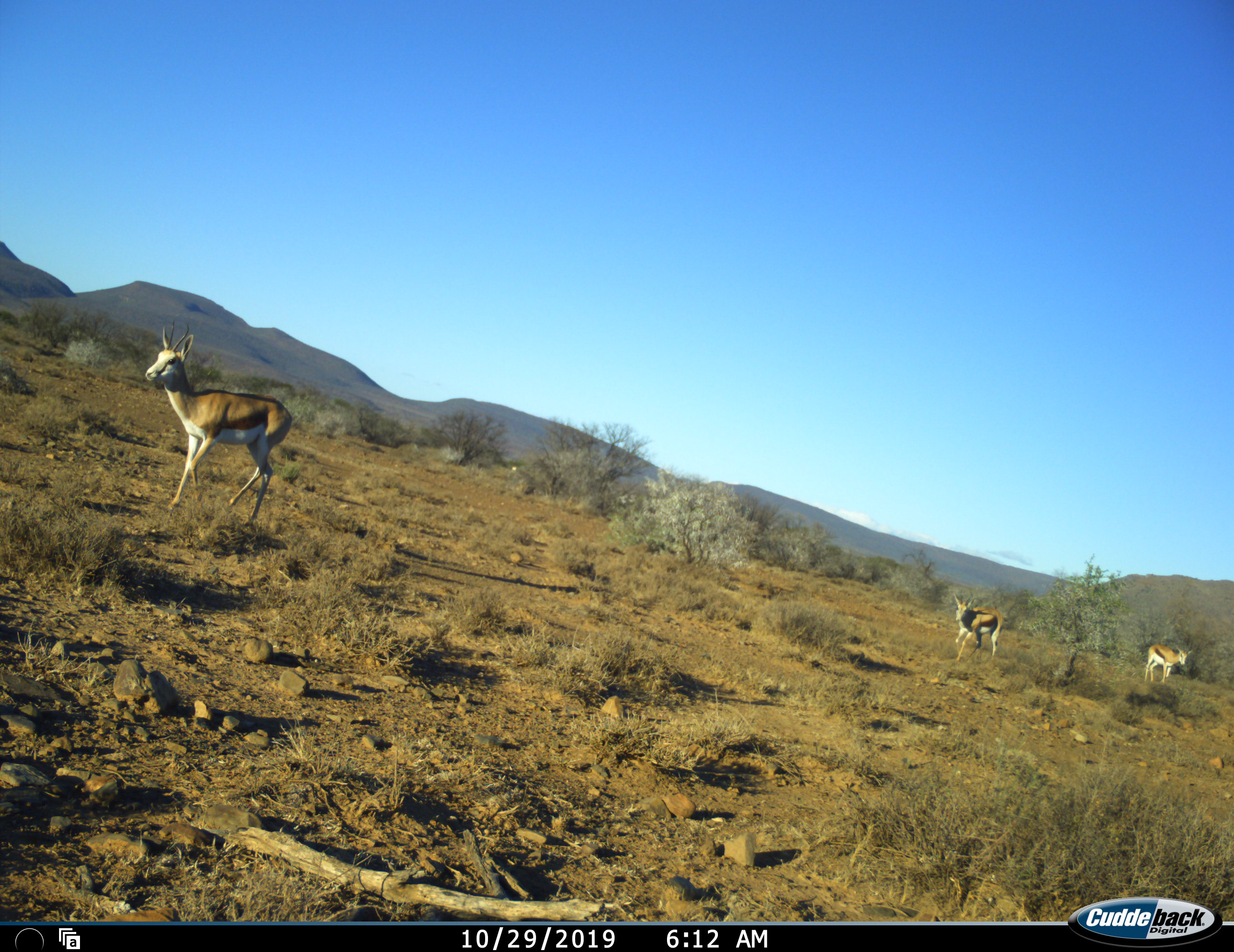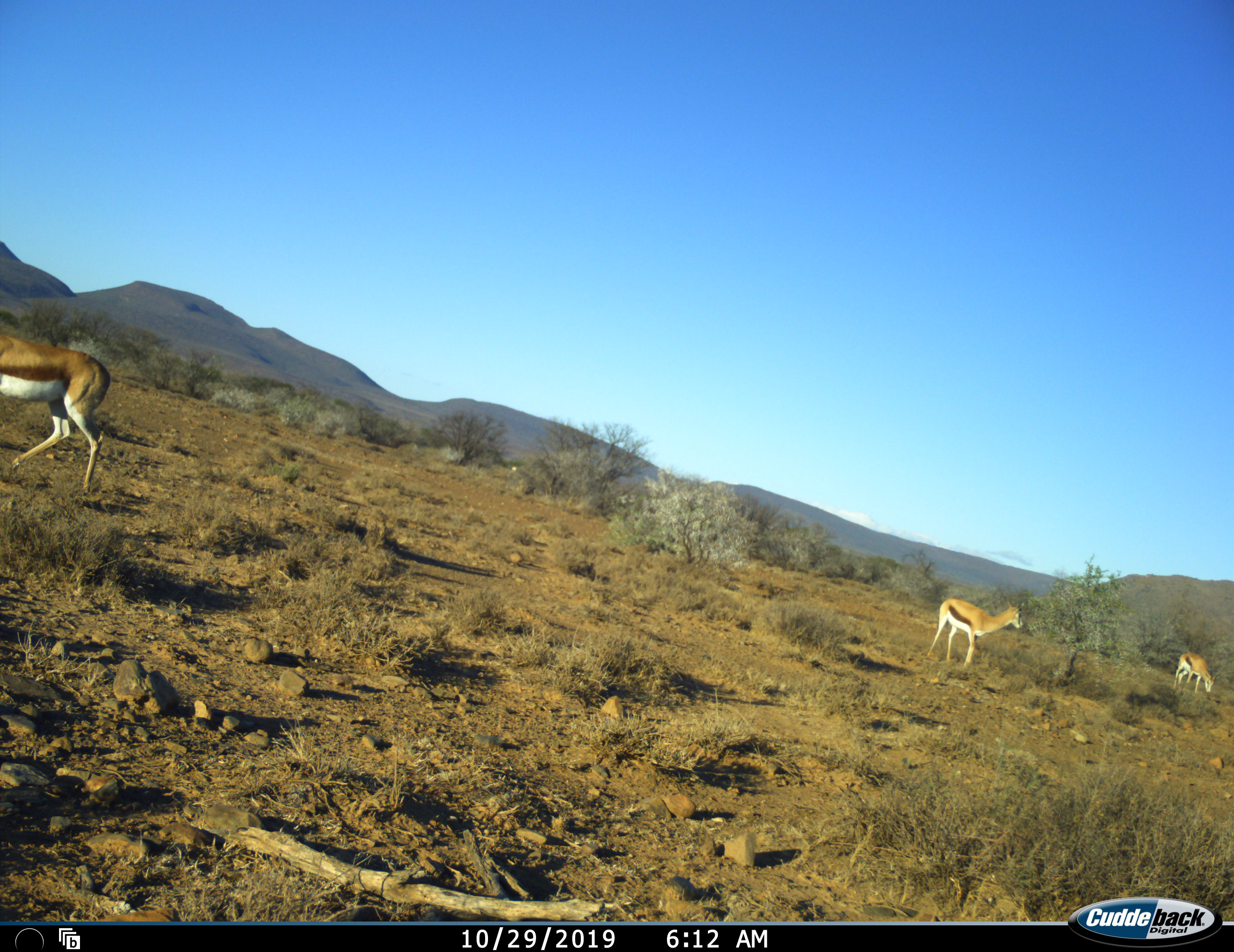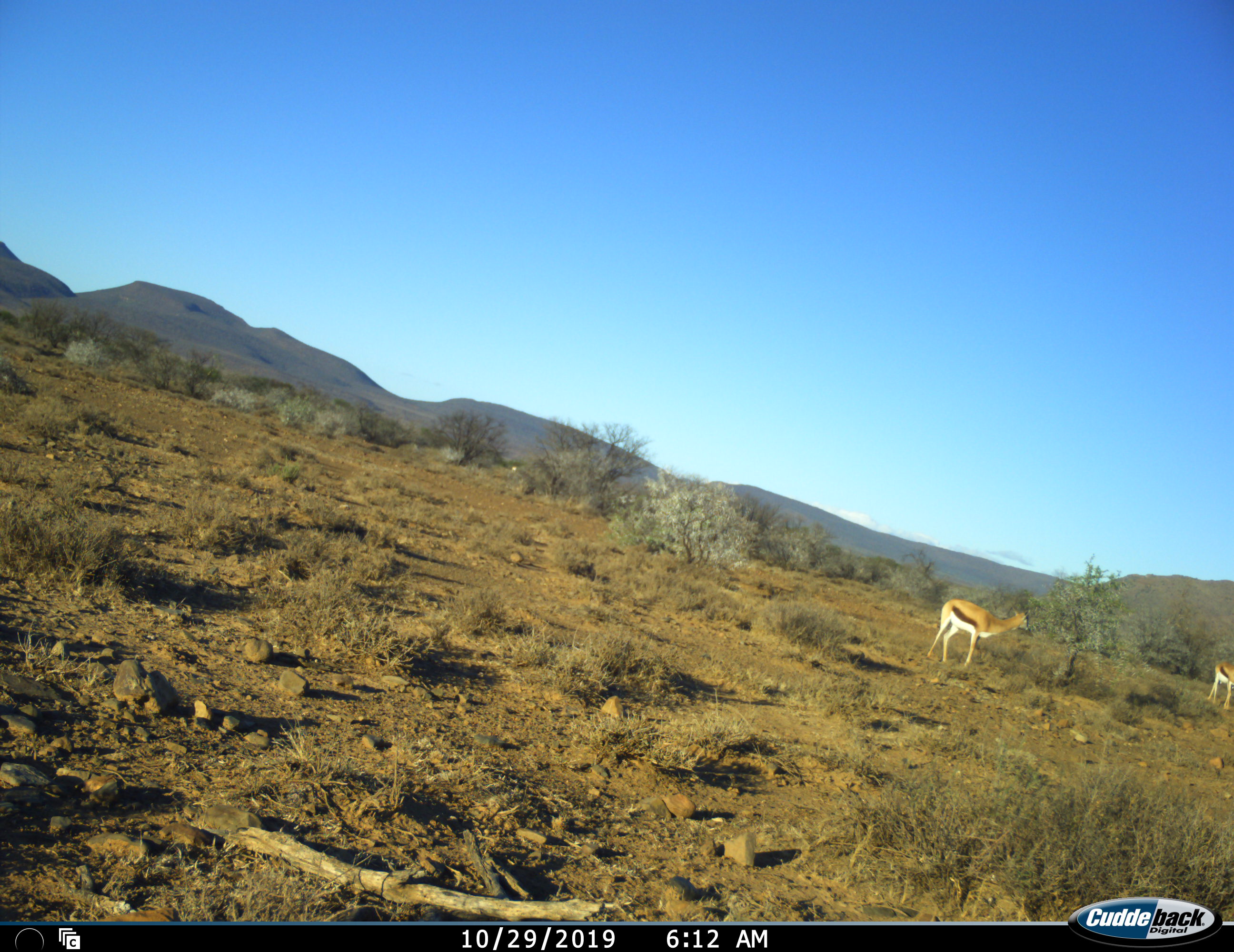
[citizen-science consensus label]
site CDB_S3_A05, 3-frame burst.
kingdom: Animalia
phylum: Chordata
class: Mammalia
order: Artiodactyla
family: Bovidae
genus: Antidorcas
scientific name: Antidorcas marsupialis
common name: springbok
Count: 3.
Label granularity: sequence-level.